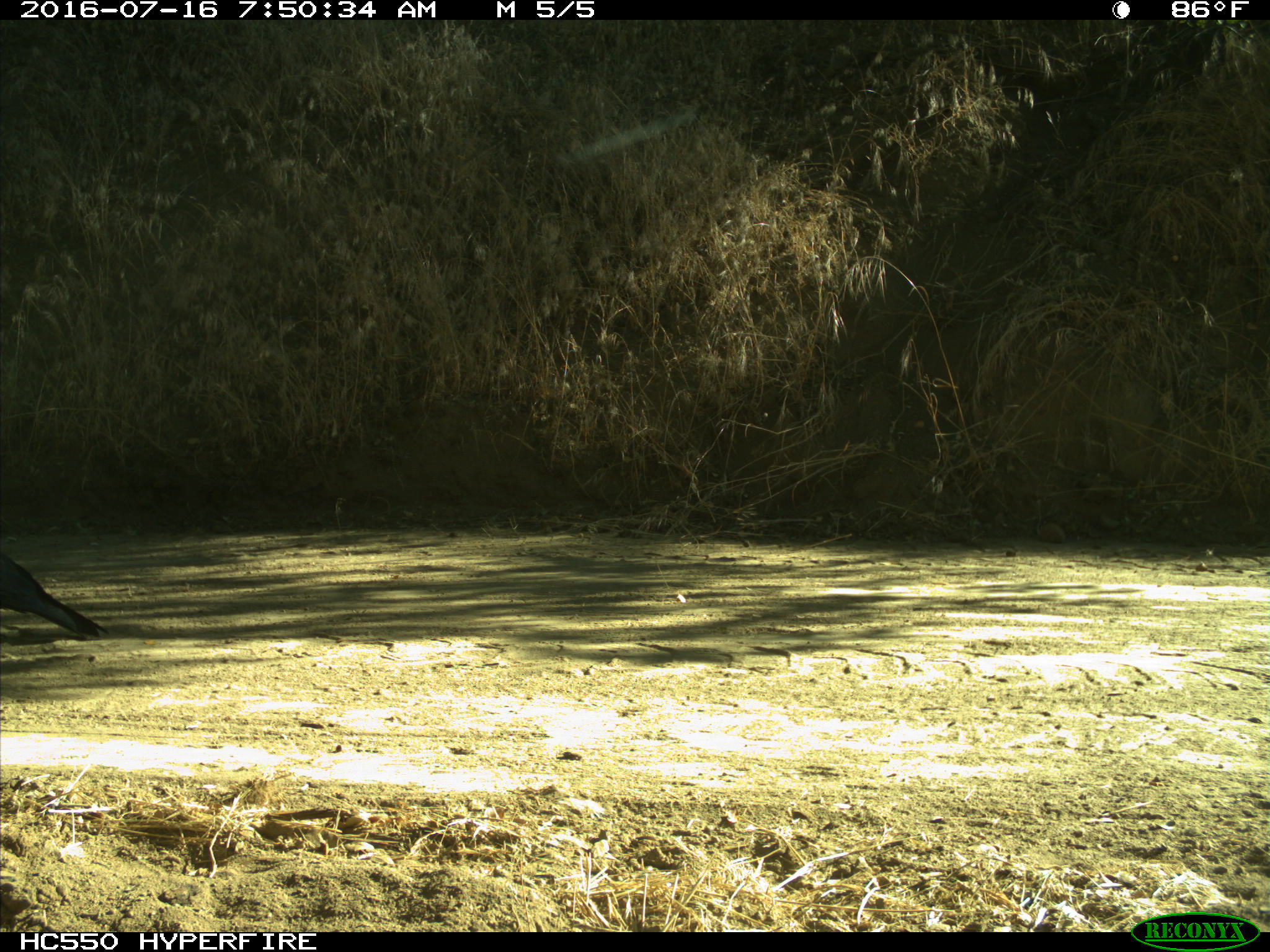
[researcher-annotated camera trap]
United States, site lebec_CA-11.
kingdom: Animalia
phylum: Chordata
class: Aves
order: Passeriformes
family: Corvidae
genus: Corvus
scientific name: Corvus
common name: crows and ravens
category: unidentified corvus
Unidentified corvus (crows and ravens) (Corvus).